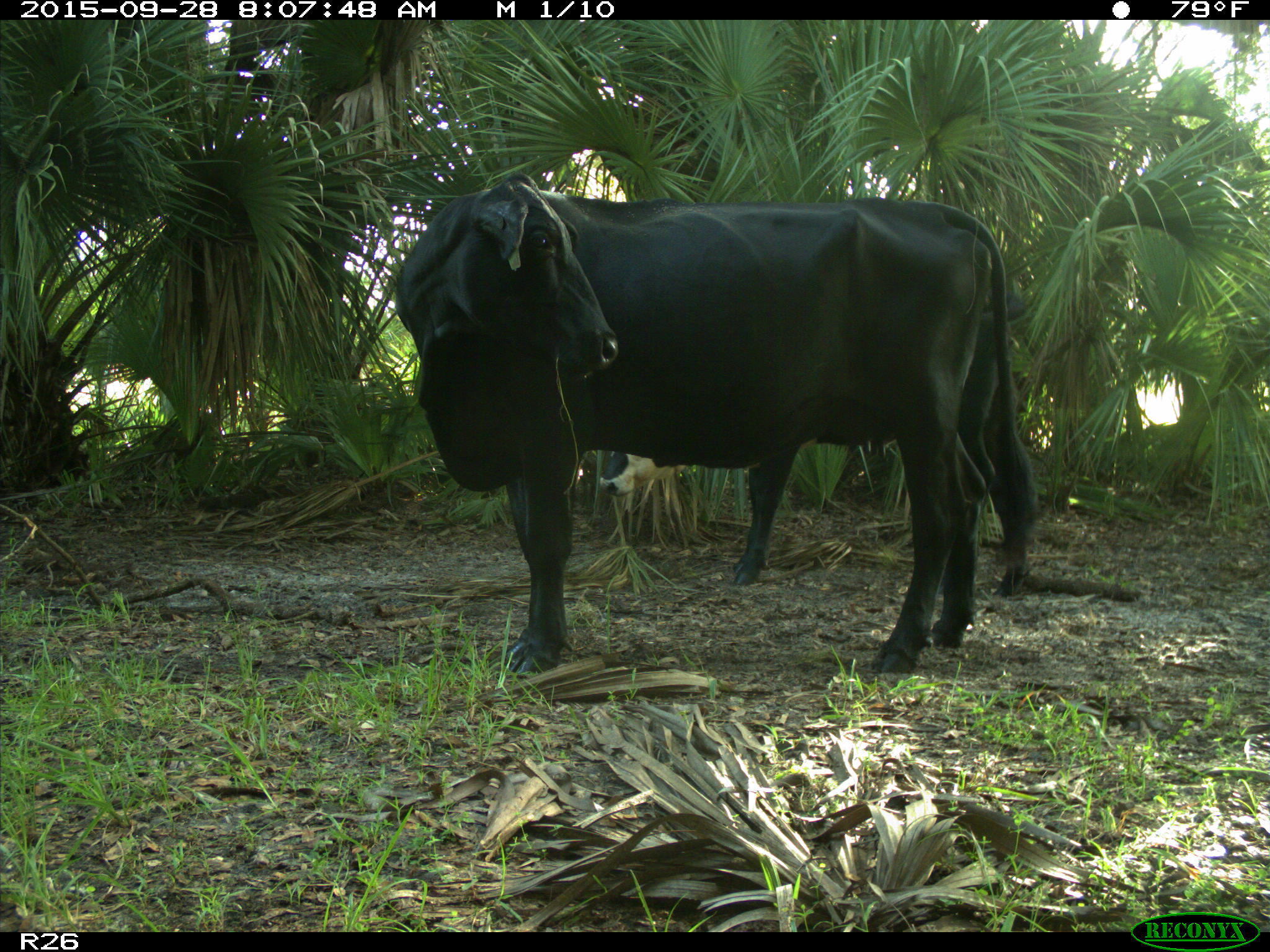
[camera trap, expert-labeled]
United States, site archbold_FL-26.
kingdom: Animalia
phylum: Chordata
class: Mammalia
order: Artiodactyla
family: Bovidae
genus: Bos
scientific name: Bos taurus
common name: domestic cow